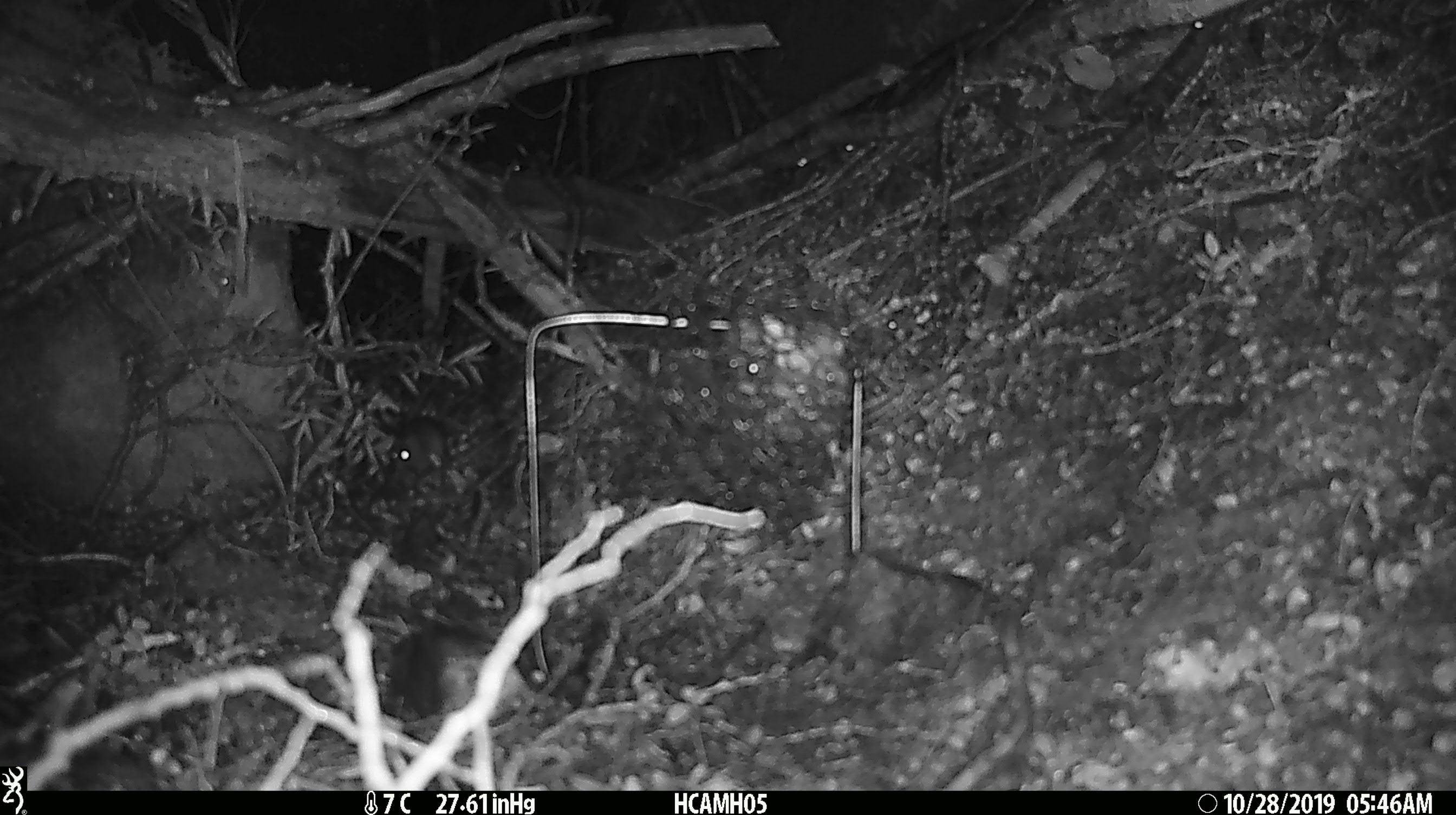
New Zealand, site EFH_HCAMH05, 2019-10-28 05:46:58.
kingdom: Animalia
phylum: Chordata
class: Mammalia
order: Rodentia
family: Muridae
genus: Mus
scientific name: Mus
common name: mouse